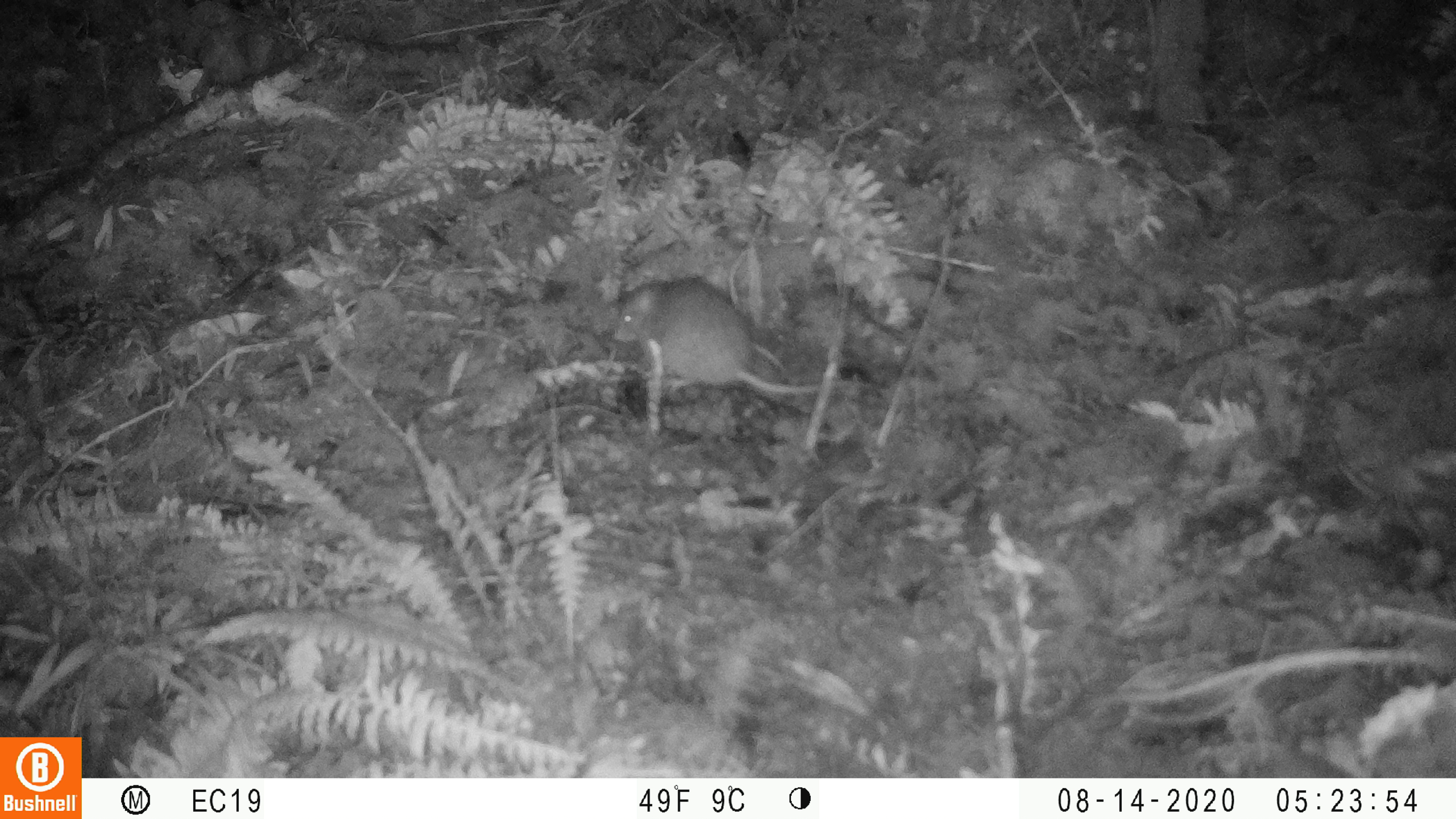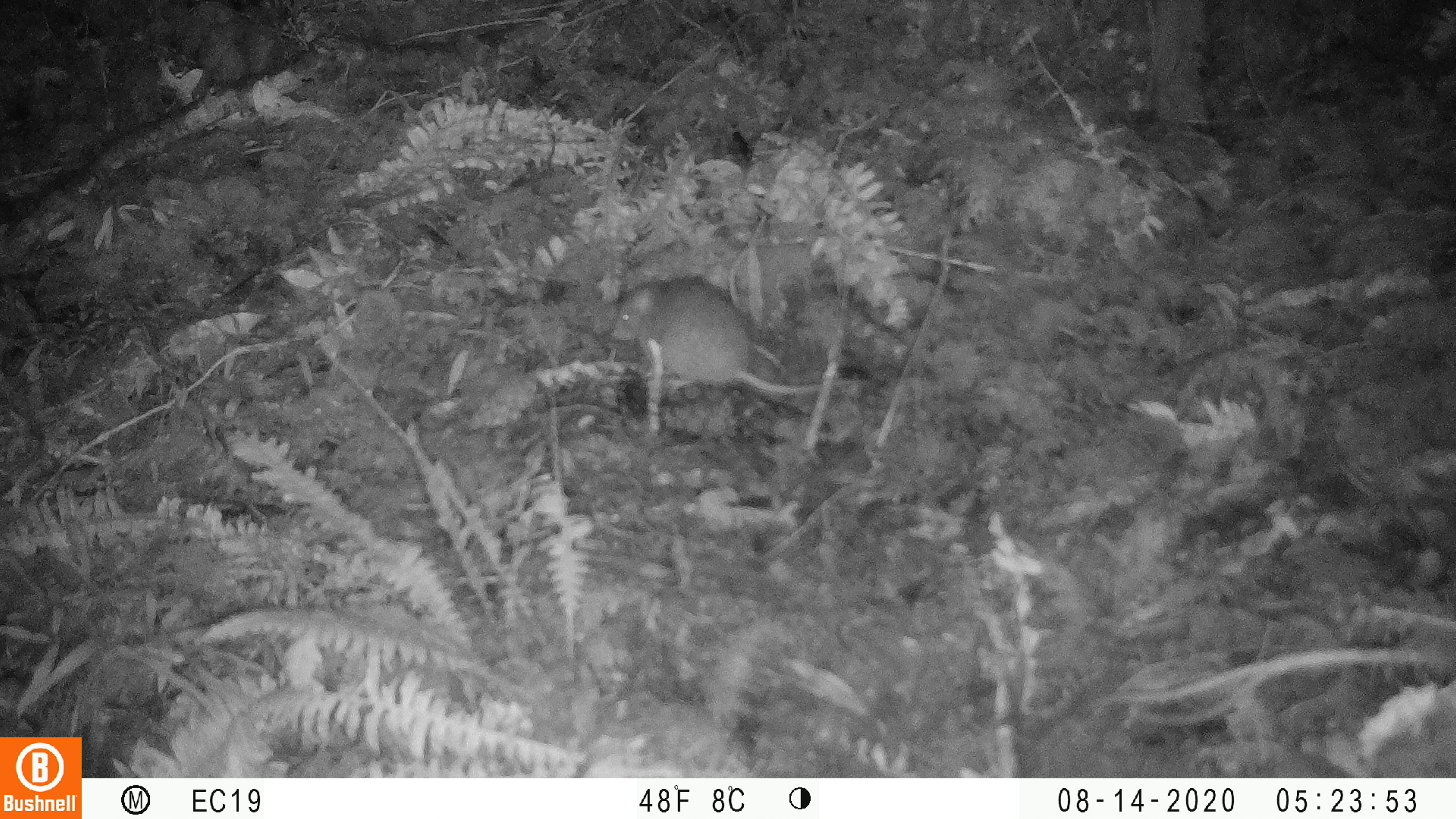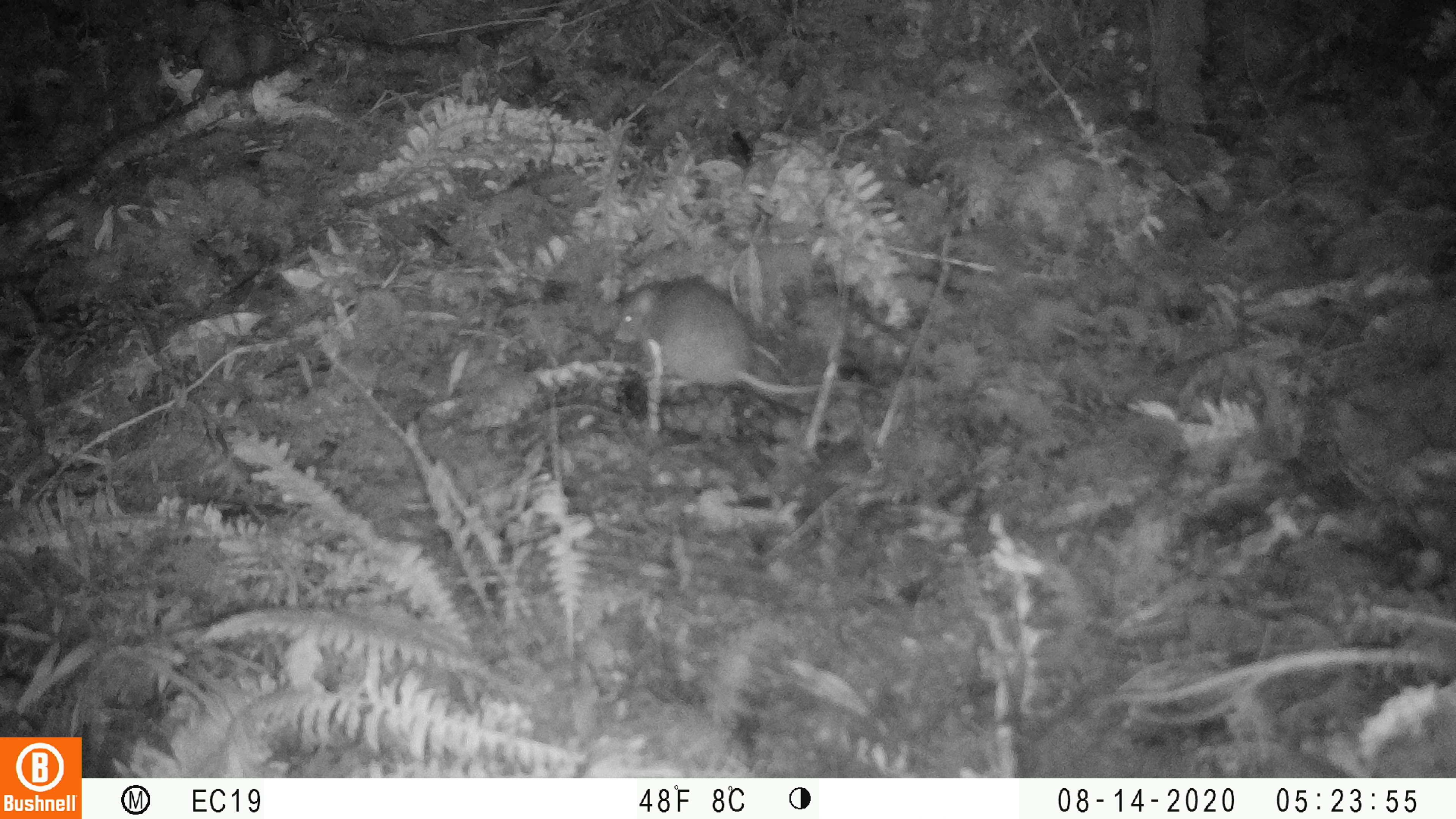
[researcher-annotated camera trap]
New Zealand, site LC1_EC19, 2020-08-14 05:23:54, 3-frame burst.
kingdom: Animalia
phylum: Chordata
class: Mammalia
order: Rodentia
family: Muridae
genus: Rattus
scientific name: Rattus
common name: rat